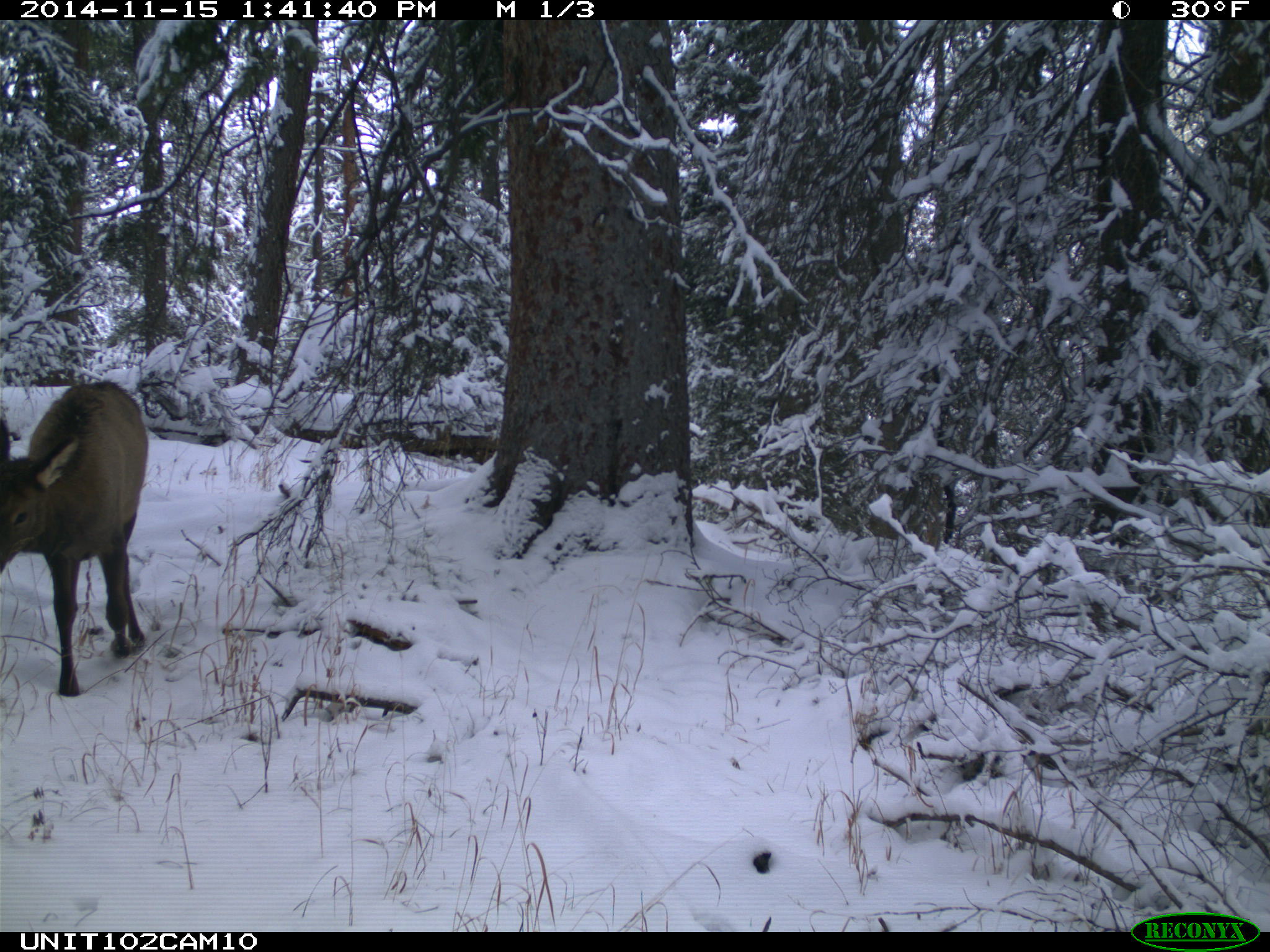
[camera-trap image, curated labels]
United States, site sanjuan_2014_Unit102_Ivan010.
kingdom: Animalia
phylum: Chordata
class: Mammalia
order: Artiodactyla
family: Cervidae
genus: Cervus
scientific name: Cervus elaphus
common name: red deer